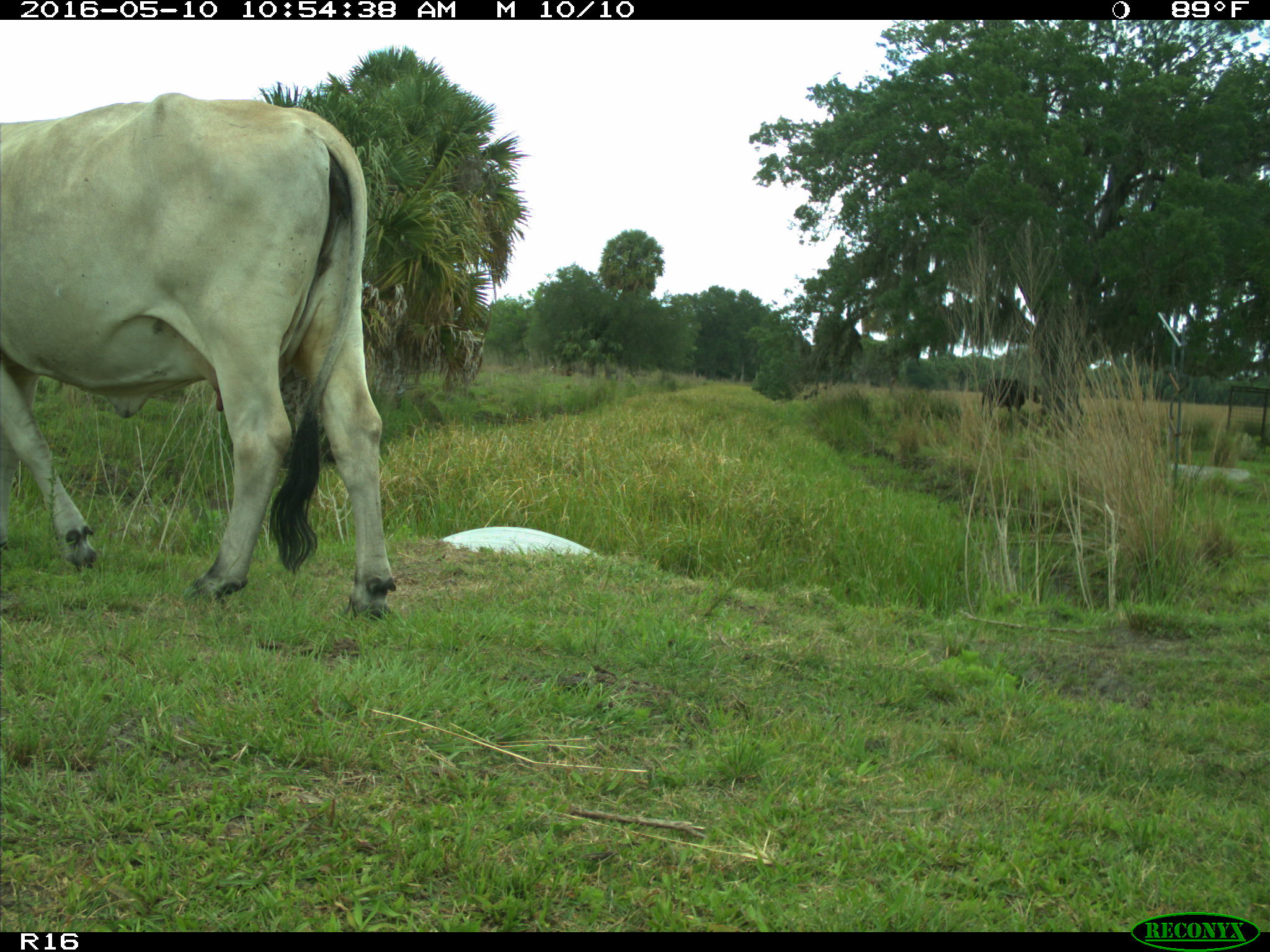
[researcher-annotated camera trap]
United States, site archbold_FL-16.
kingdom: Animalia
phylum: Chordata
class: Mammalia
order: Artiodactyla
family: Bovidae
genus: Bos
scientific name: Bos taurus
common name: domestic cow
Bos taurus (domestic cow).